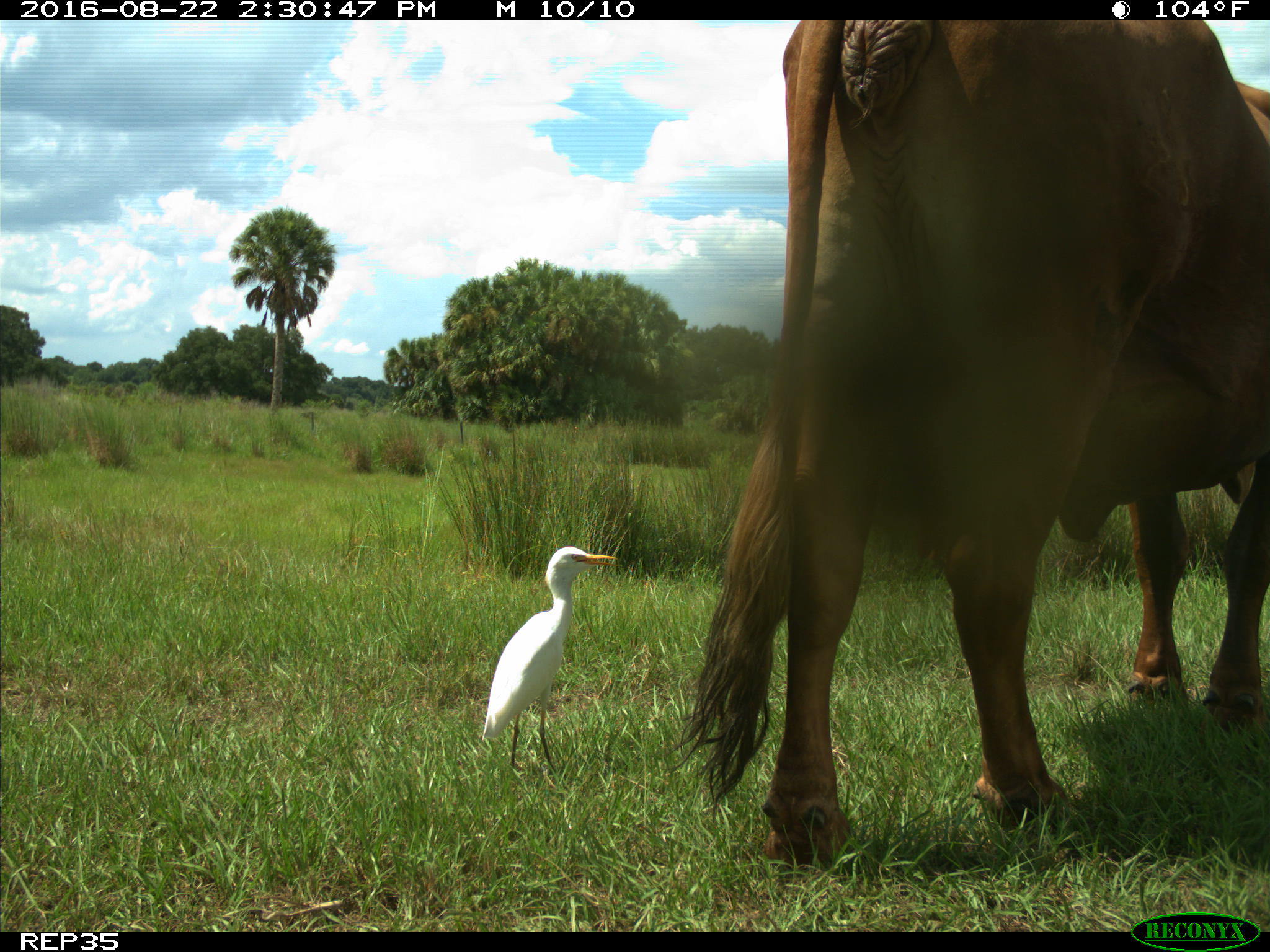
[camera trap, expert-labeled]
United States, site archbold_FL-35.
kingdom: Animalia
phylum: Chordata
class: Mammalia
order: Artiodactyla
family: Bovidae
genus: Bos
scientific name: Bos taurus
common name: domestic cow